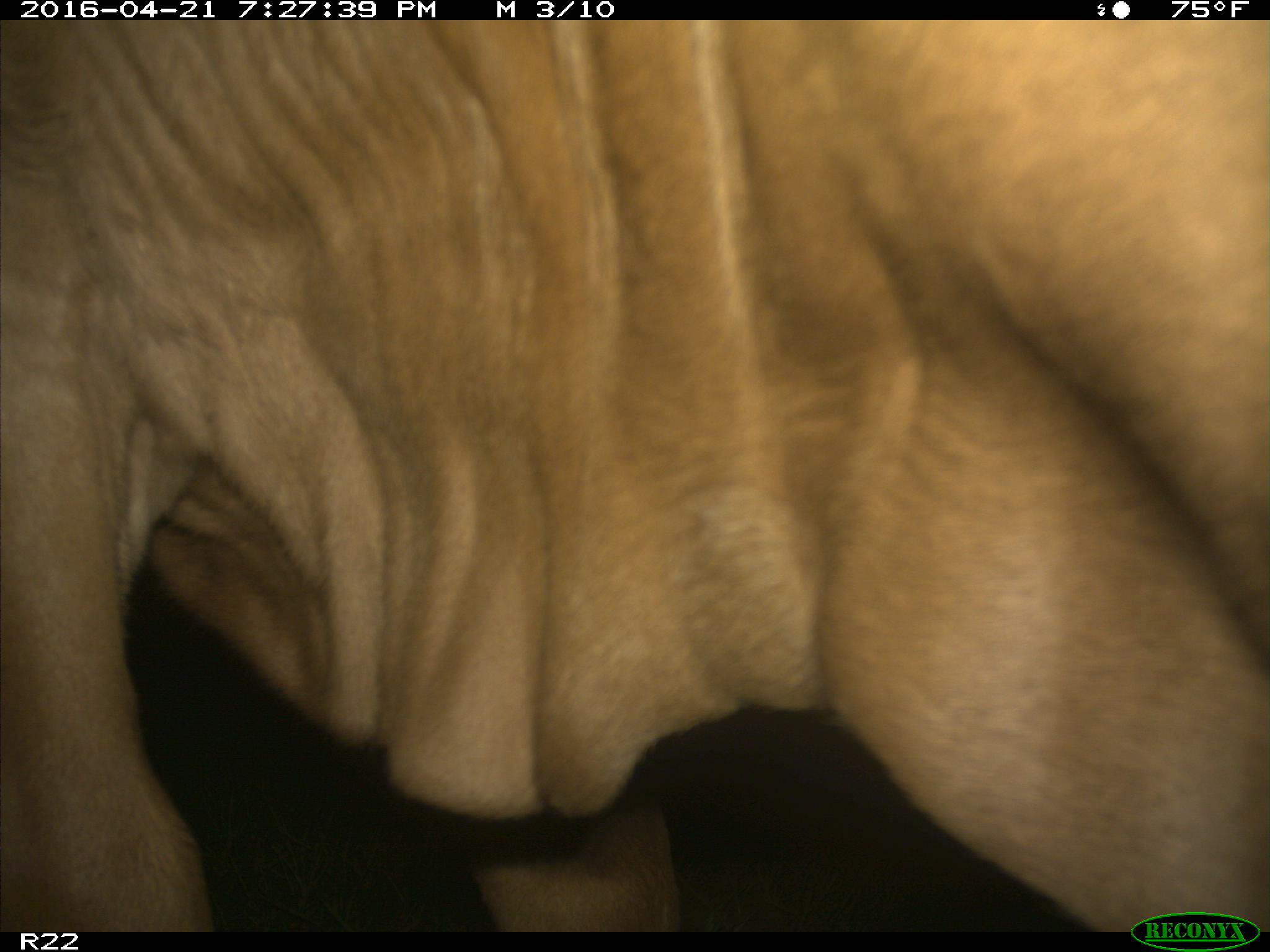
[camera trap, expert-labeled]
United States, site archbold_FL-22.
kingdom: Animalia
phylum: Chordata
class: Mammalia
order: Artiodactyla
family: Bovidae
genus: Bos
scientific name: Bos taurus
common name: domestic cow